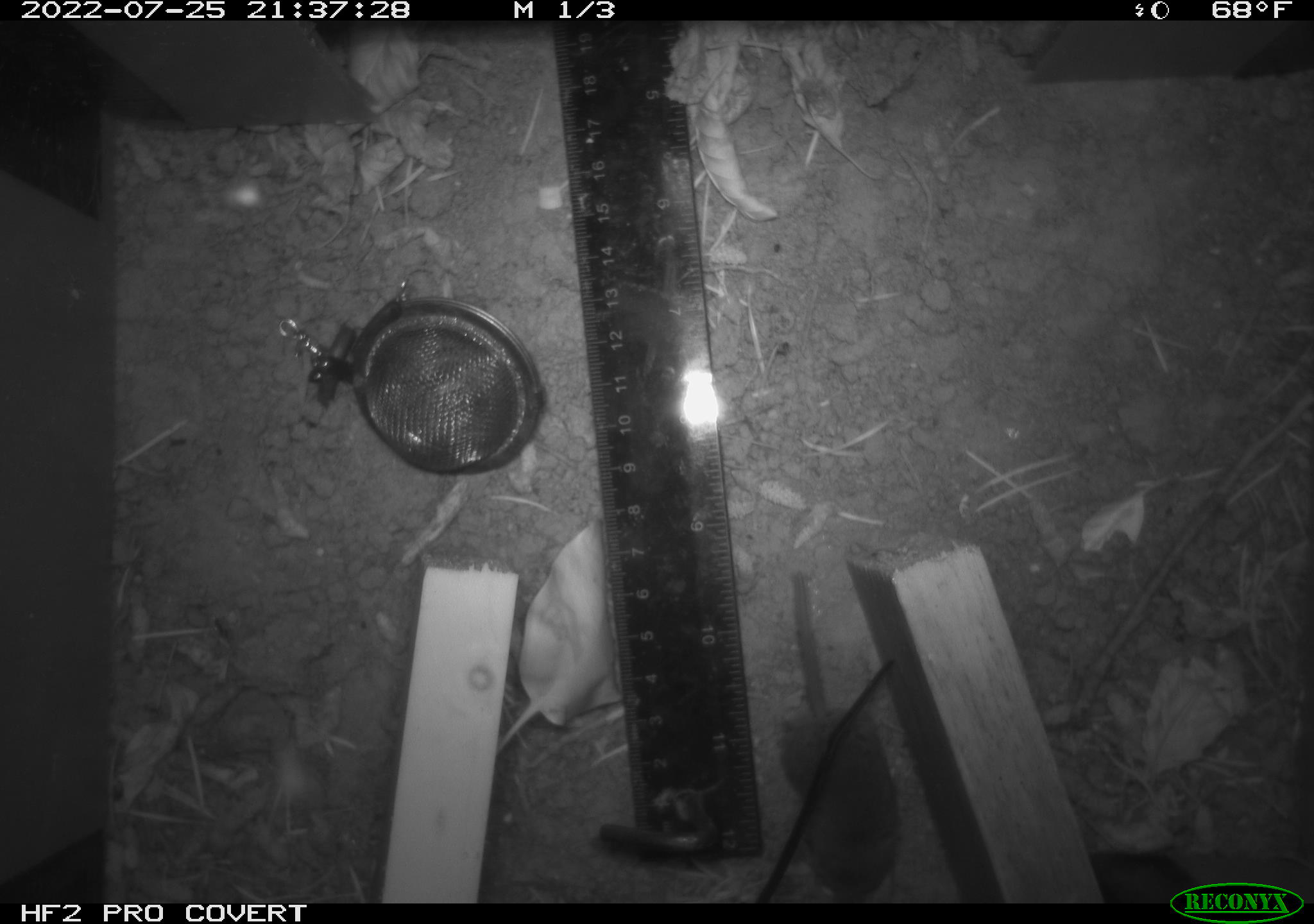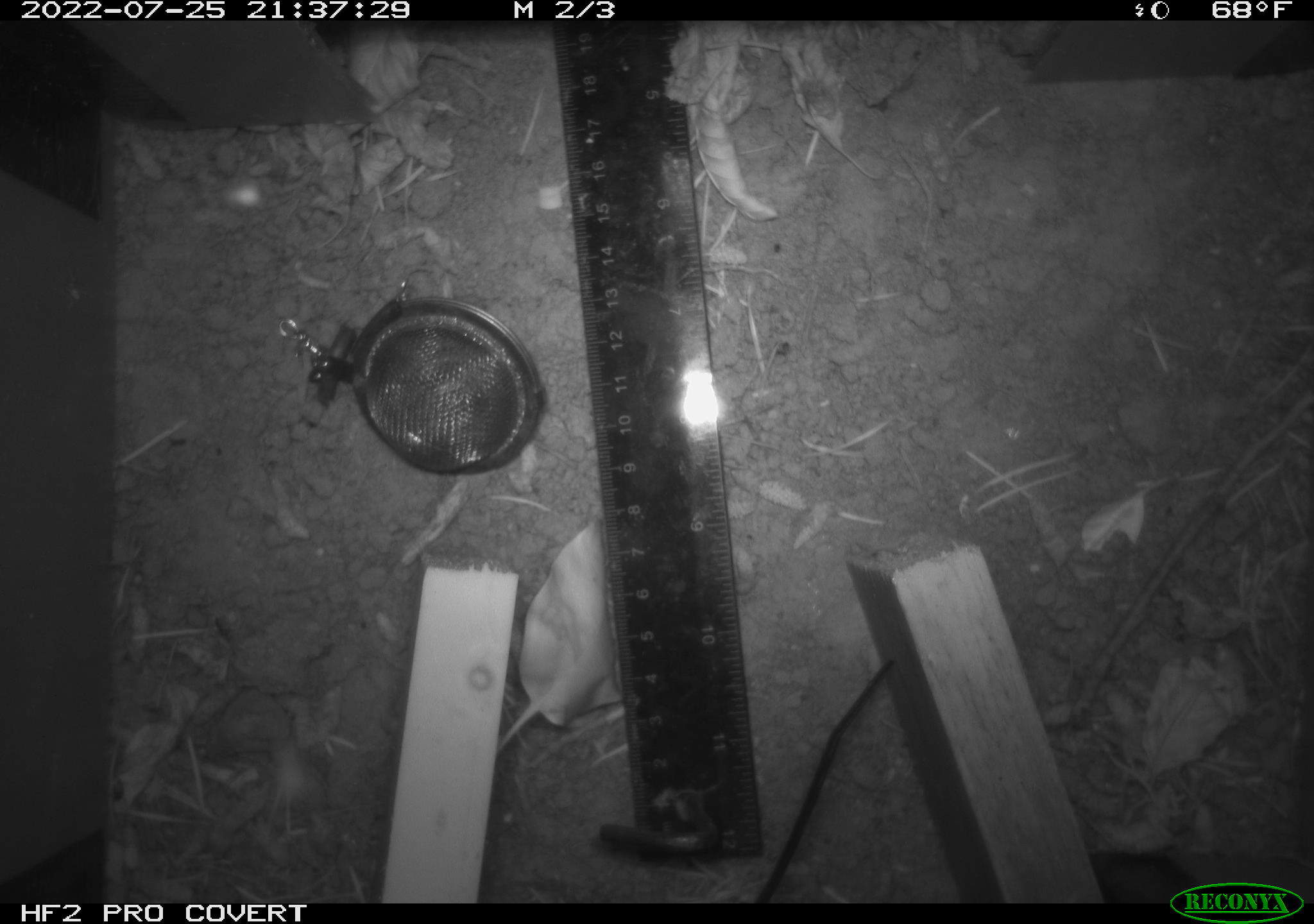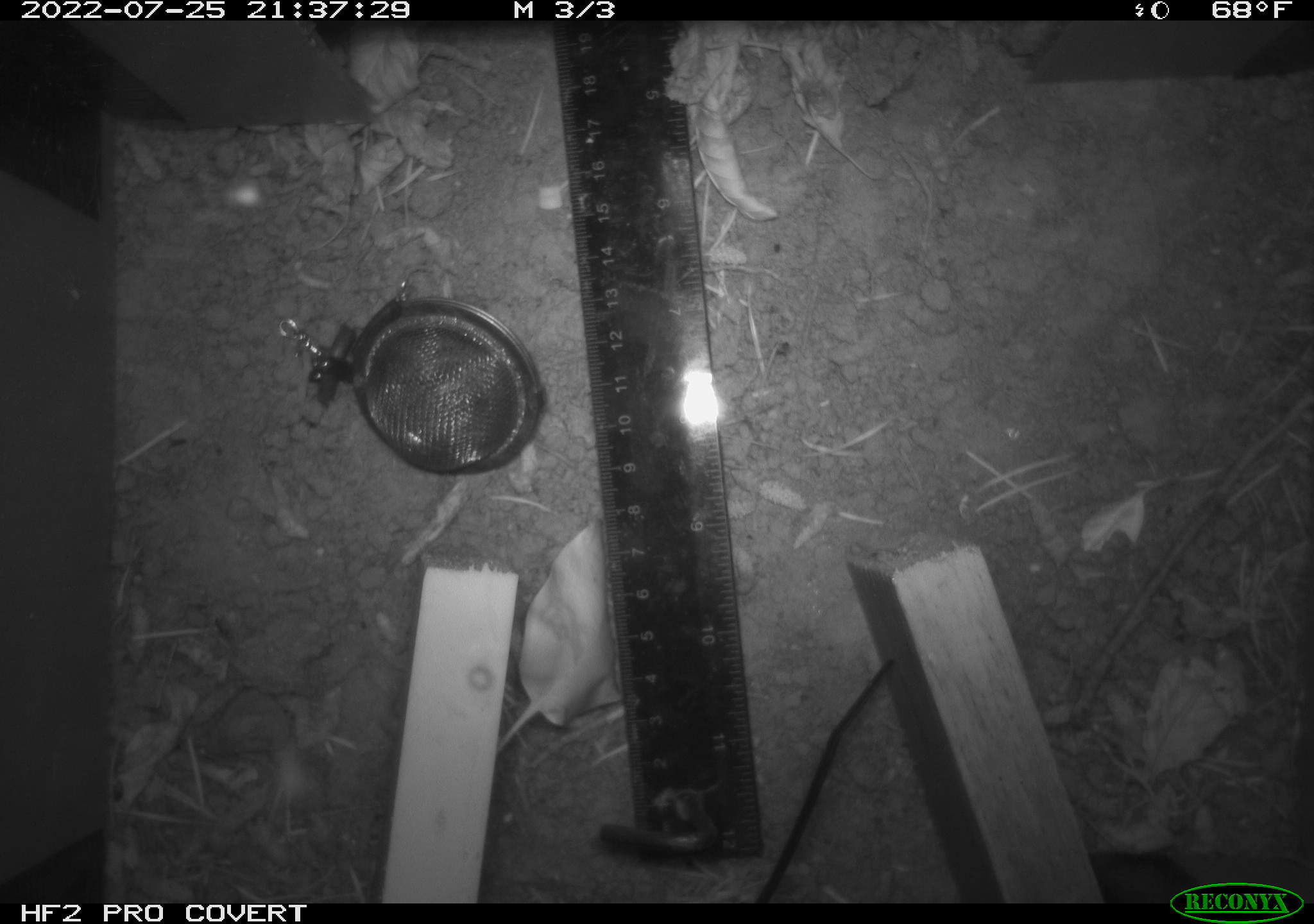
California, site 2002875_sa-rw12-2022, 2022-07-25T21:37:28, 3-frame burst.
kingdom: Animalia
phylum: Chordata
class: Mammalia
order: Eulipotyphla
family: Soricidae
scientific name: Soricidae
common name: shrews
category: soricidae family